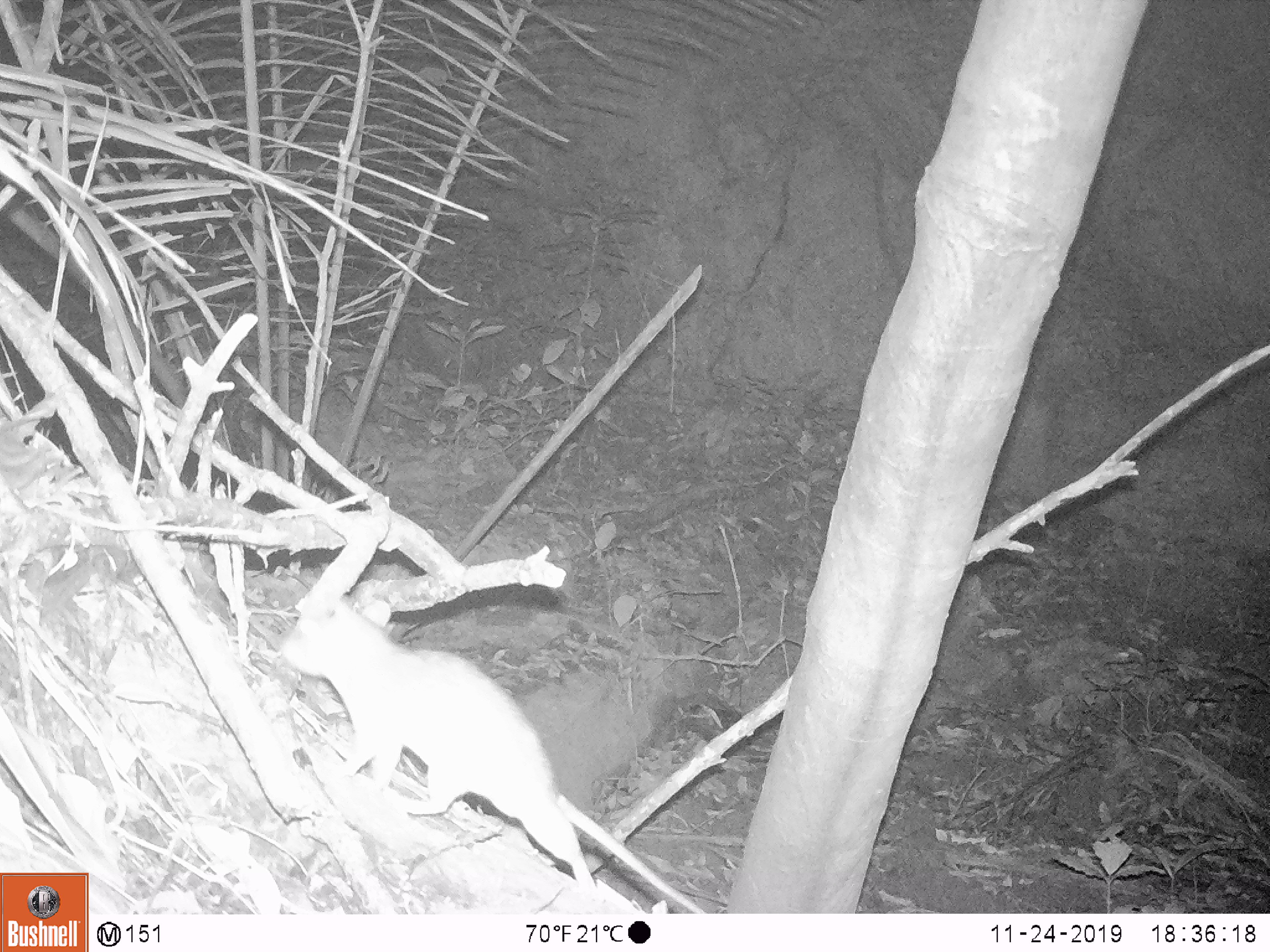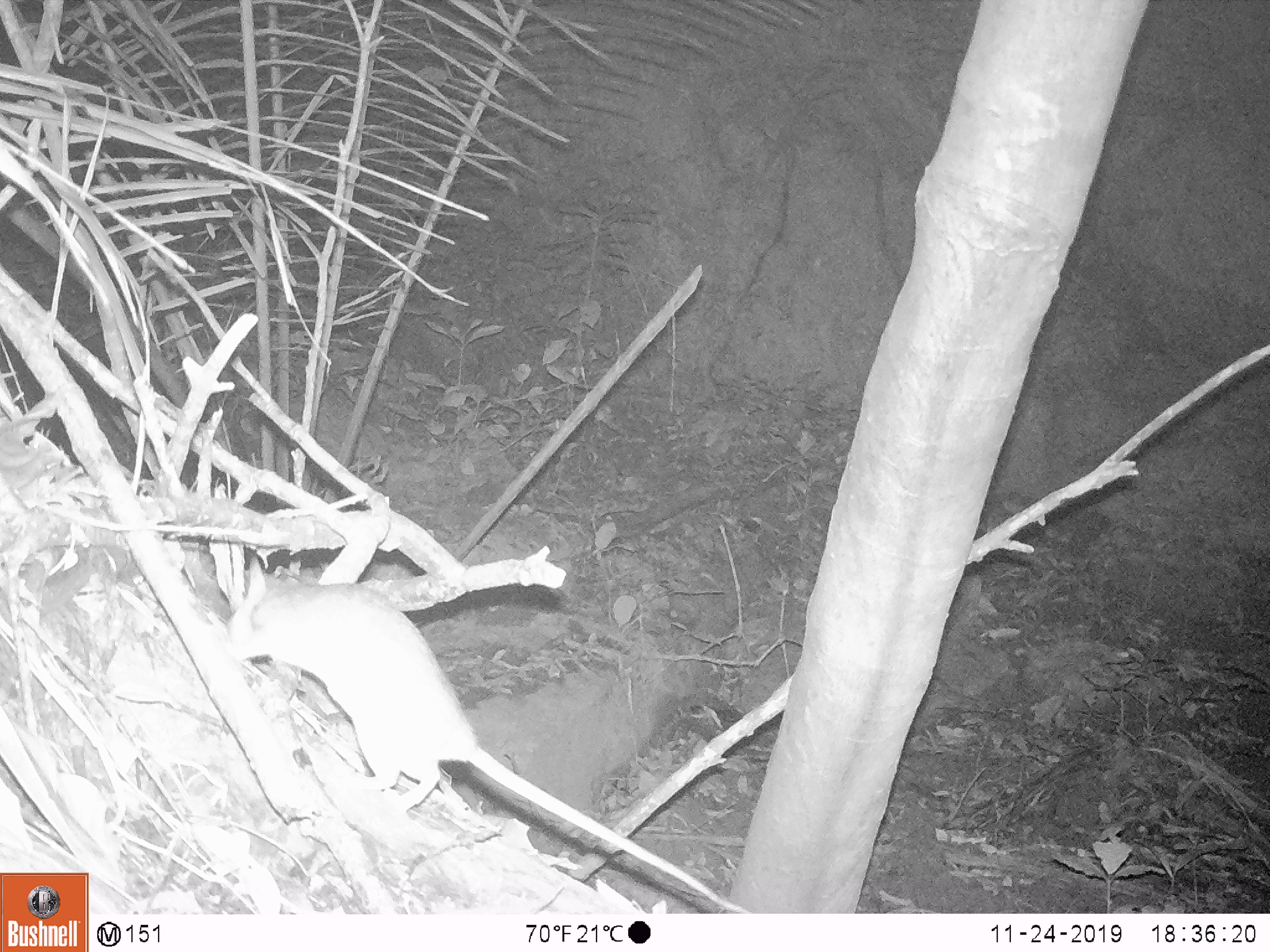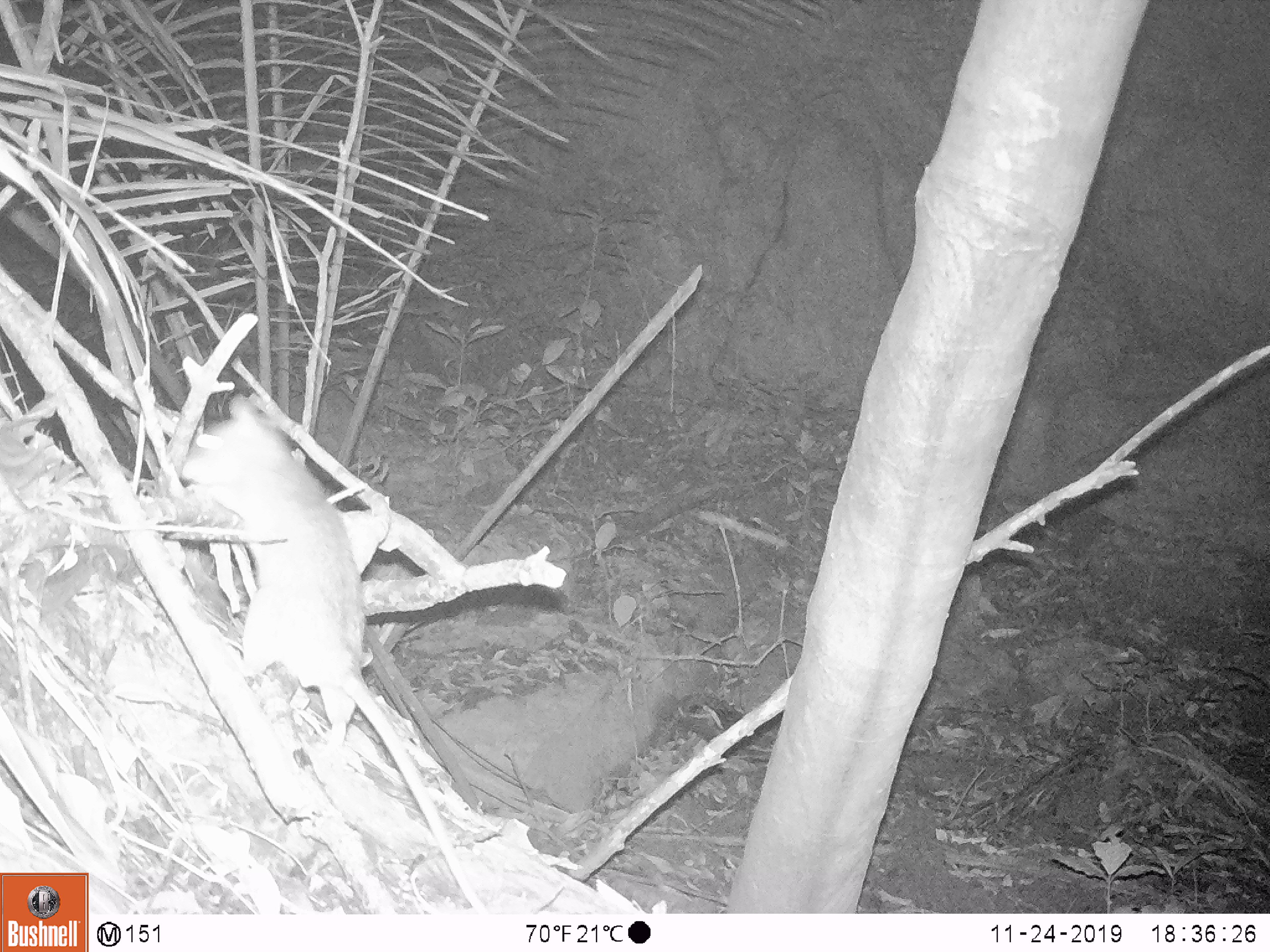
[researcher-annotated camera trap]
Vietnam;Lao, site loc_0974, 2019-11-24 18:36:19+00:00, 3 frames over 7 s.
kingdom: Animalia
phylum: Chordata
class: Mammalia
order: Rodentia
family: Muridae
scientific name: Muridae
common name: old-world mice and rats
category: unidentified murid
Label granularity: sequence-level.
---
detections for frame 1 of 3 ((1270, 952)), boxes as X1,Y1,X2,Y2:
unidentified murid: 279,596,699,912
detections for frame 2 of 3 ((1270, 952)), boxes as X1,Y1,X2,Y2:
unidentified murid: 228,555,752,914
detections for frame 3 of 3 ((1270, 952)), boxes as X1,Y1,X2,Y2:
unidentified murid: 180,393,487,913